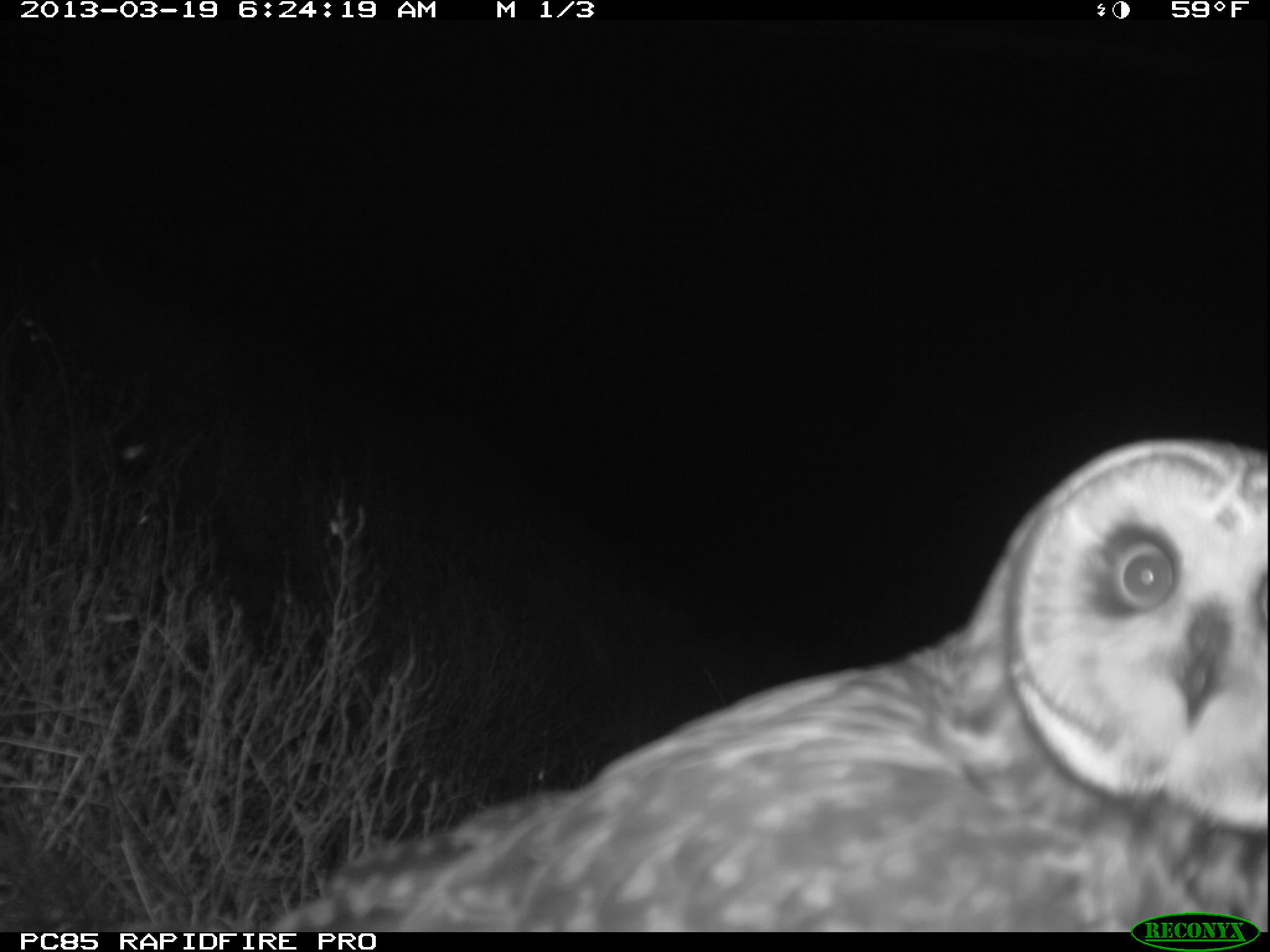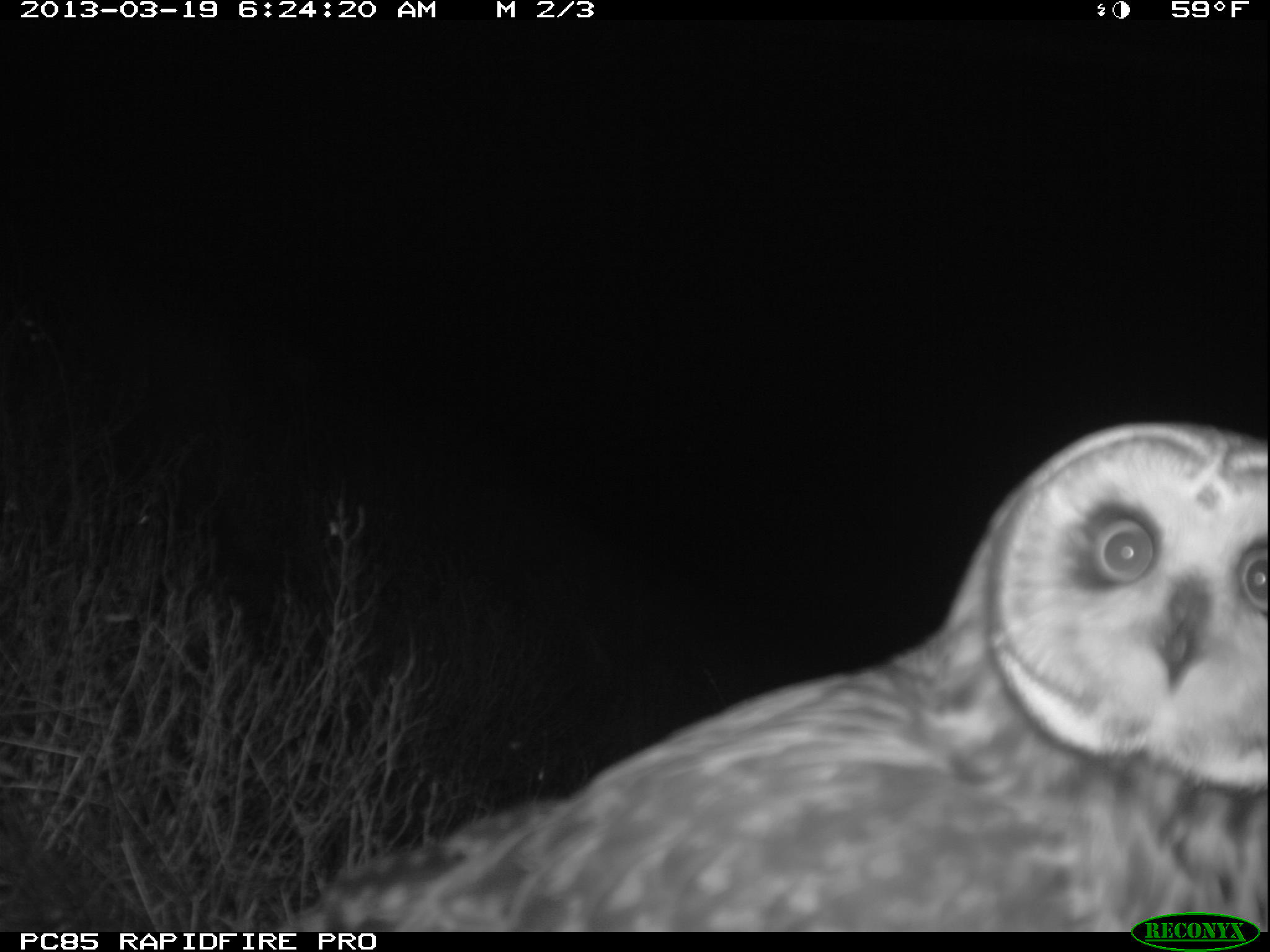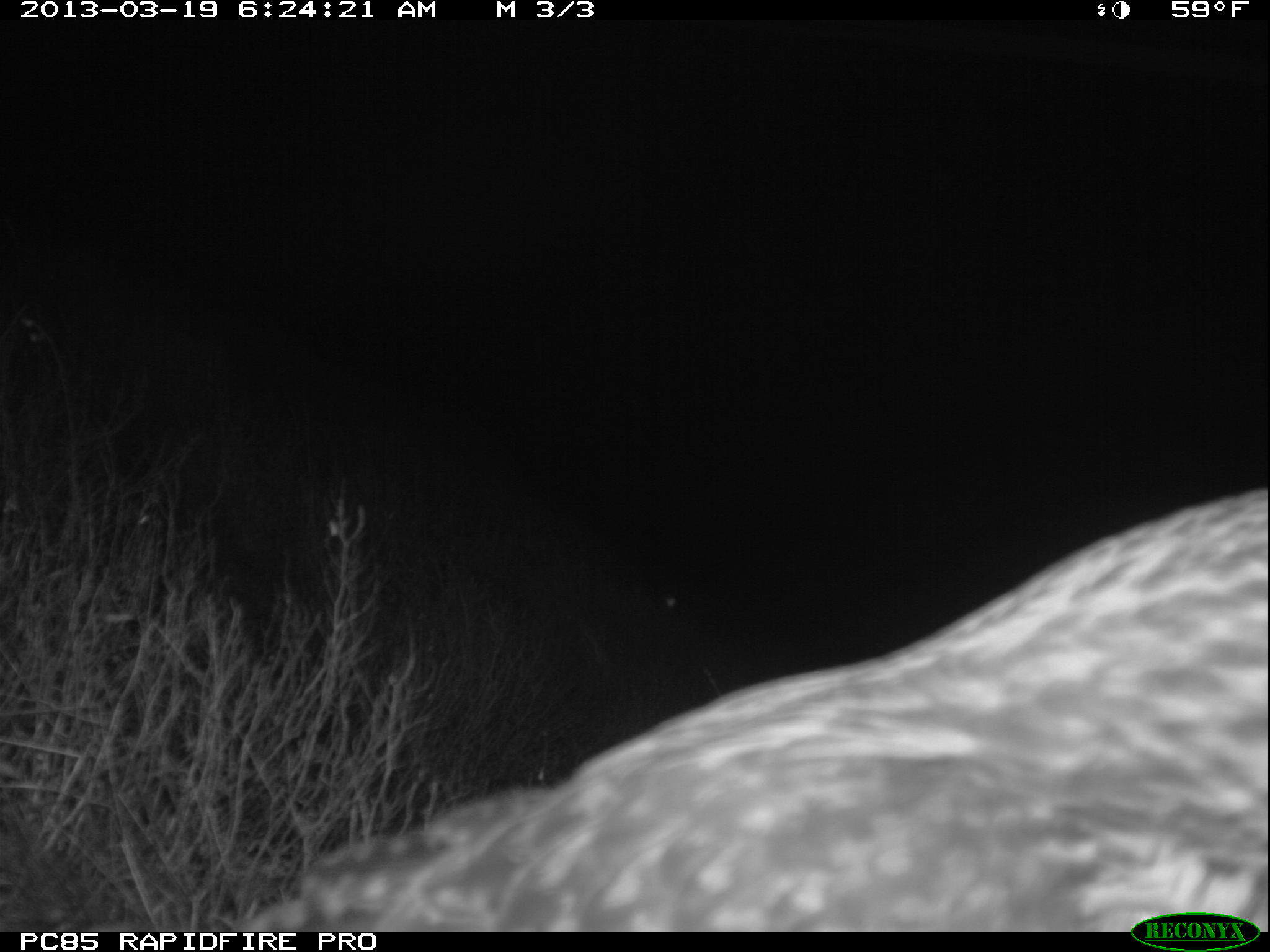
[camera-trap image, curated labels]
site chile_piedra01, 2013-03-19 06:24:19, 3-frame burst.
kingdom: Animalia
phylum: Chordata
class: Aves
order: Strigiformes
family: Strigidae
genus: Asio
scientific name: Asio flammeus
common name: short-eared owl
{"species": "short-eared owl (Asio flammeus)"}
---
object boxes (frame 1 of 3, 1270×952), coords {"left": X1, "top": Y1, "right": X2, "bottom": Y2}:
short-eared owl: {"left": 251, "top": 437, "right": 1264, "bottom": 932}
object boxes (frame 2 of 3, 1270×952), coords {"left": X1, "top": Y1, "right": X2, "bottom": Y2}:
short-eared owl: {"left": 276, "top": 422, "right": 1258, "bottom": 937}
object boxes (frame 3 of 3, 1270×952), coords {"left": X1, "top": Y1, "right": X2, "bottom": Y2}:
short-eared owl: {"left": 221, "top": 480, "right": 1259, "bottom": 927}